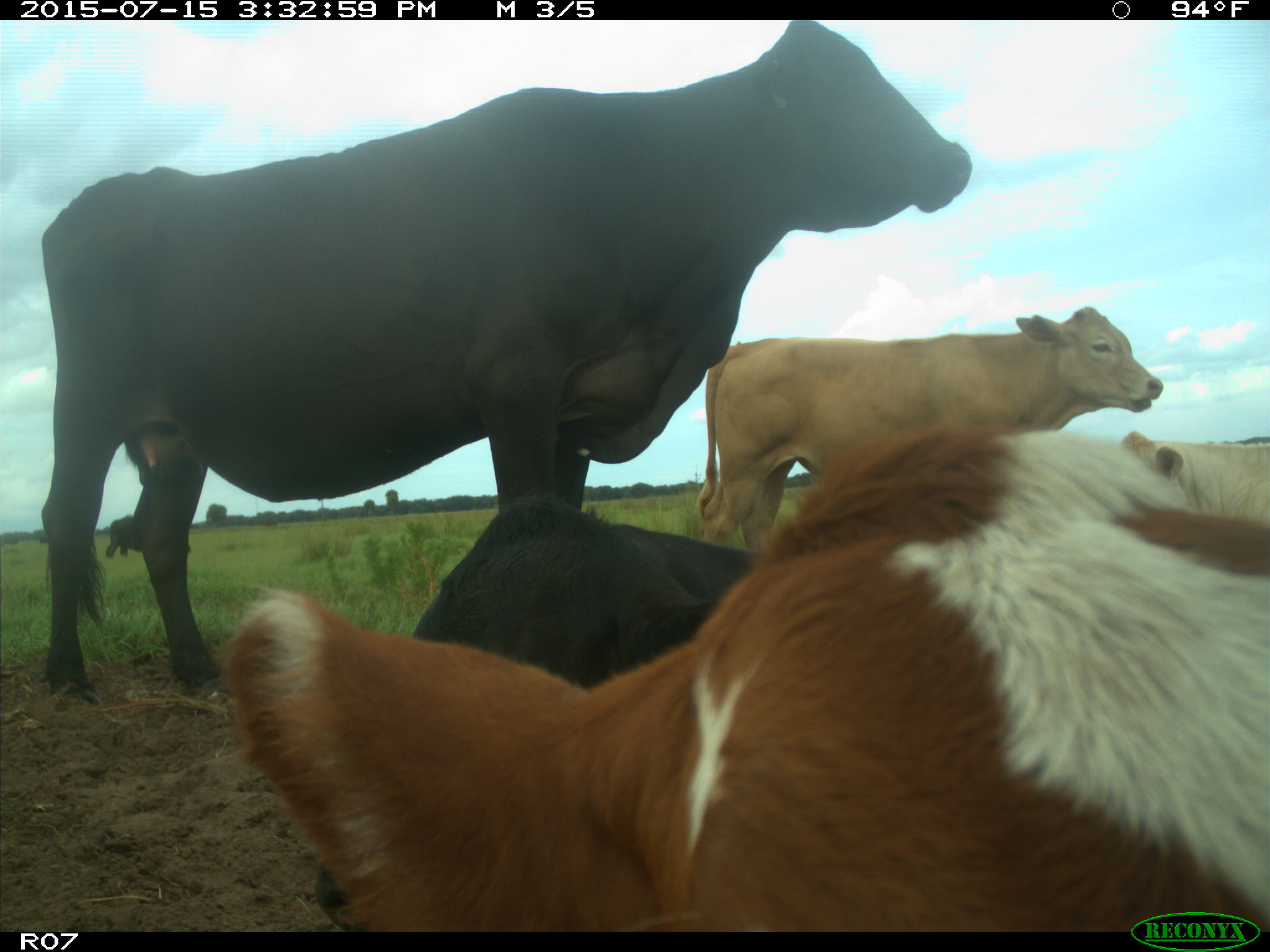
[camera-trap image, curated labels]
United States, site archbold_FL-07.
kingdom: Animalia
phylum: Chordata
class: Mammalia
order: Artiodactyla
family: Bovidae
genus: Bos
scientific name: Bos taurus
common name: domestic cow